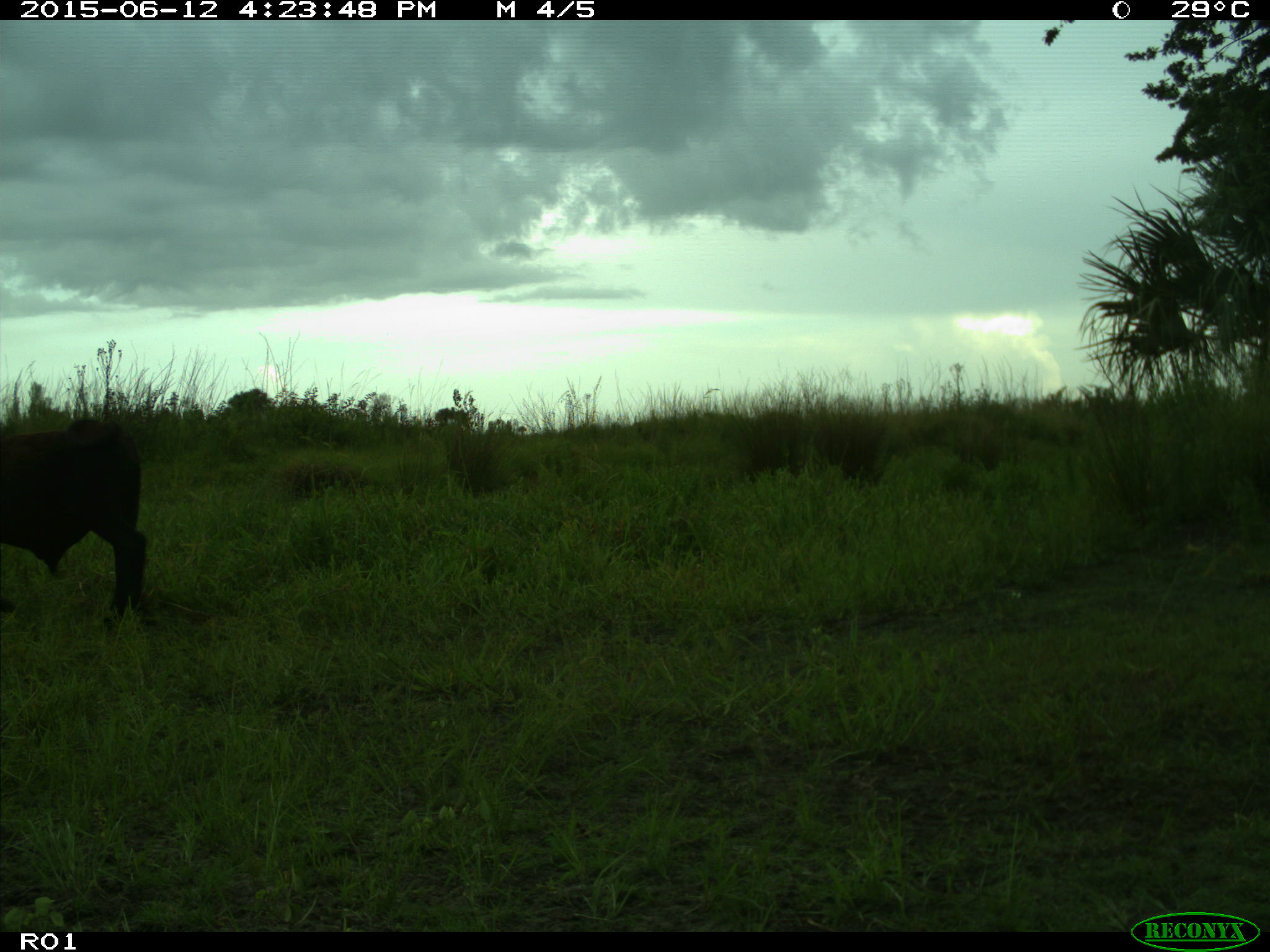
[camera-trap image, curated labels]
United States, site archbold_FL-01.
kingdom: Animalia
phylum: Chordata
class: Mammalia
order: Artiodactyla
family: Bovidae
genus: Bos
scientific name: Bos taurus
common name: domestic cow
Bos taurus (domestic cow).